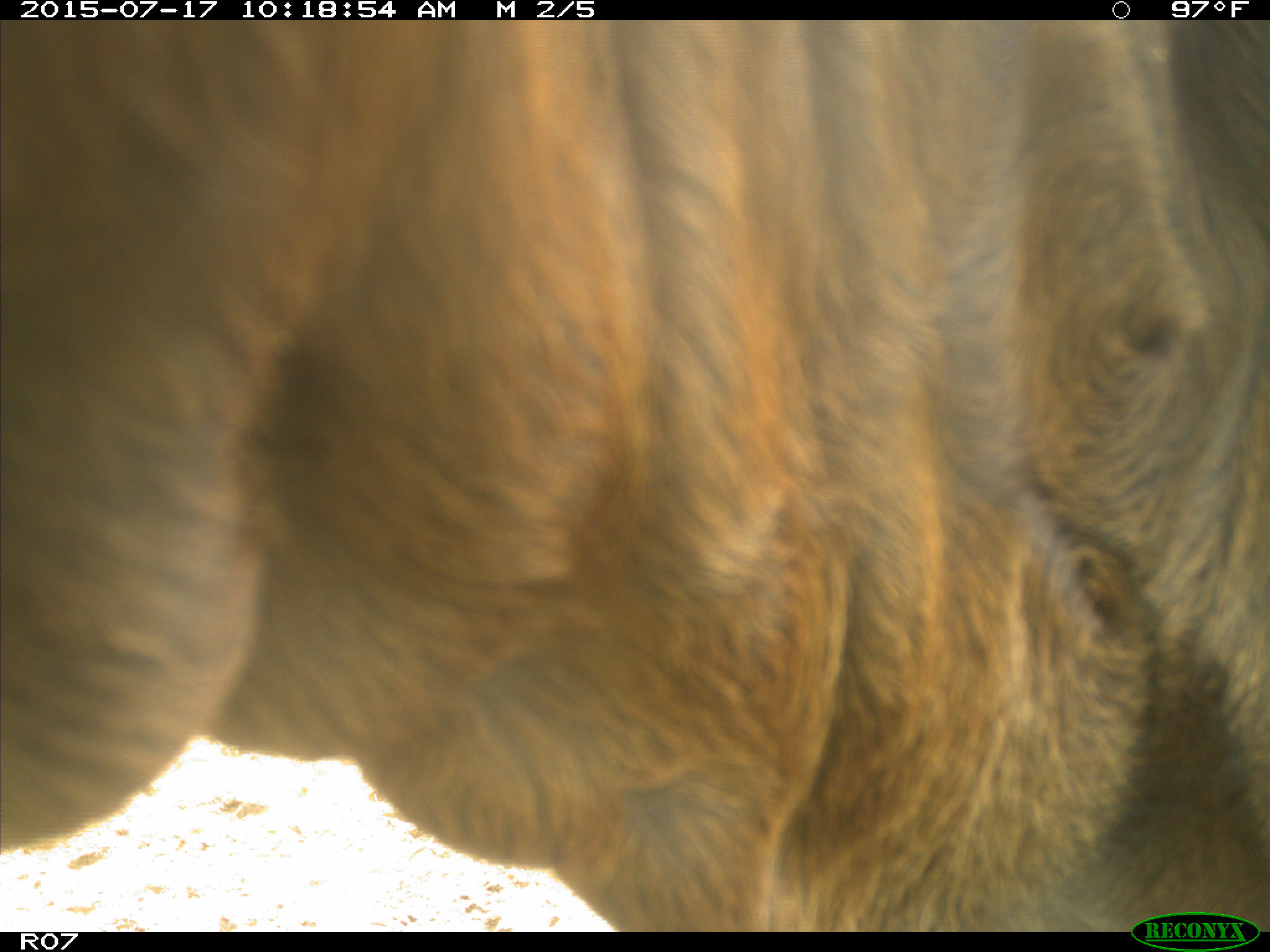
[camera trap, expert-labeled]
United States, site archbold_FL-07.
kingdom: Animalia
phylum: Chordata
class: Mammalia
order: Artiodactyla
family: Bovidae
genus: Bos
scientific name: Bos taurus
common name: domestic cow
Bos taurus (domestic cow).